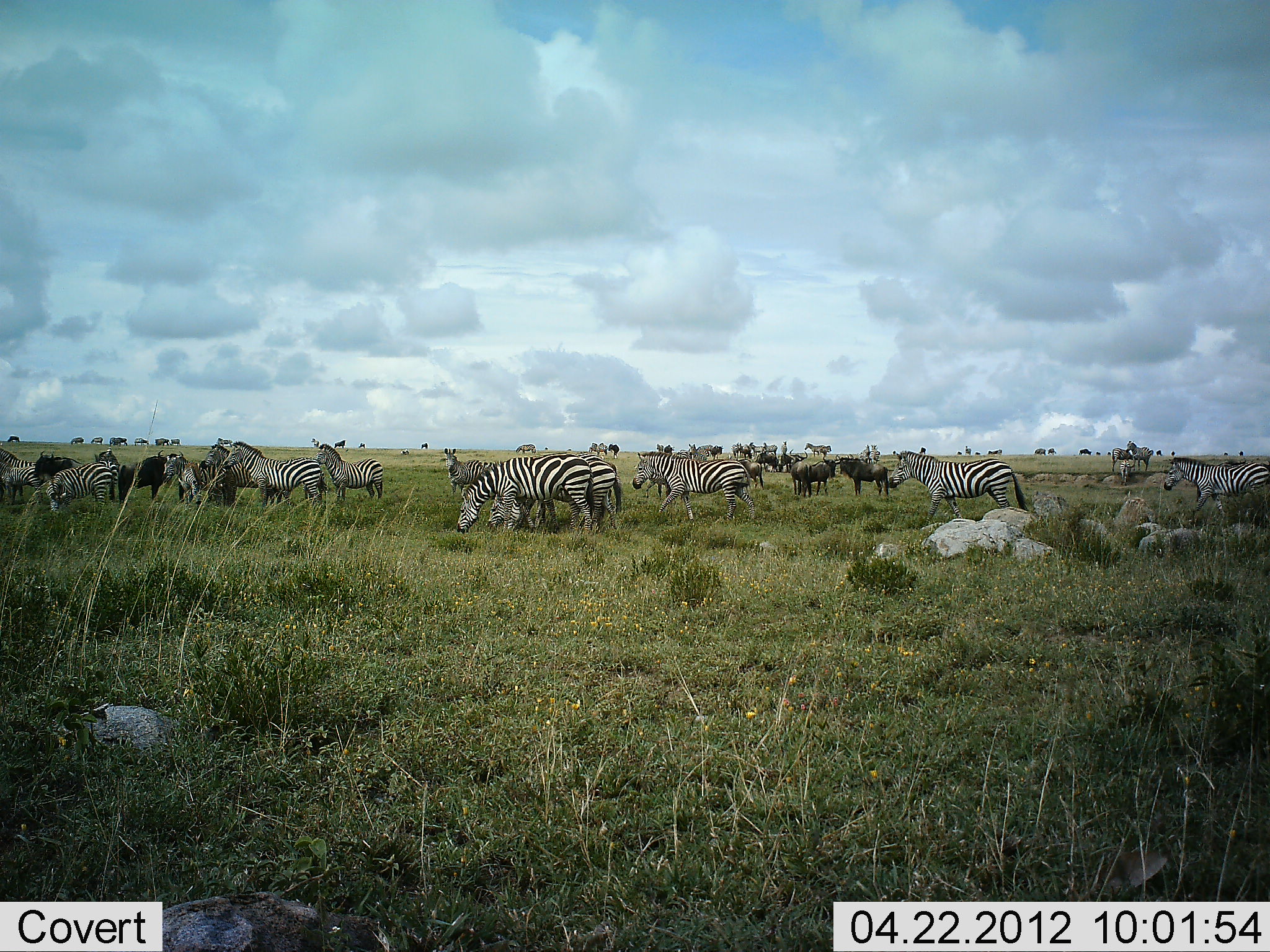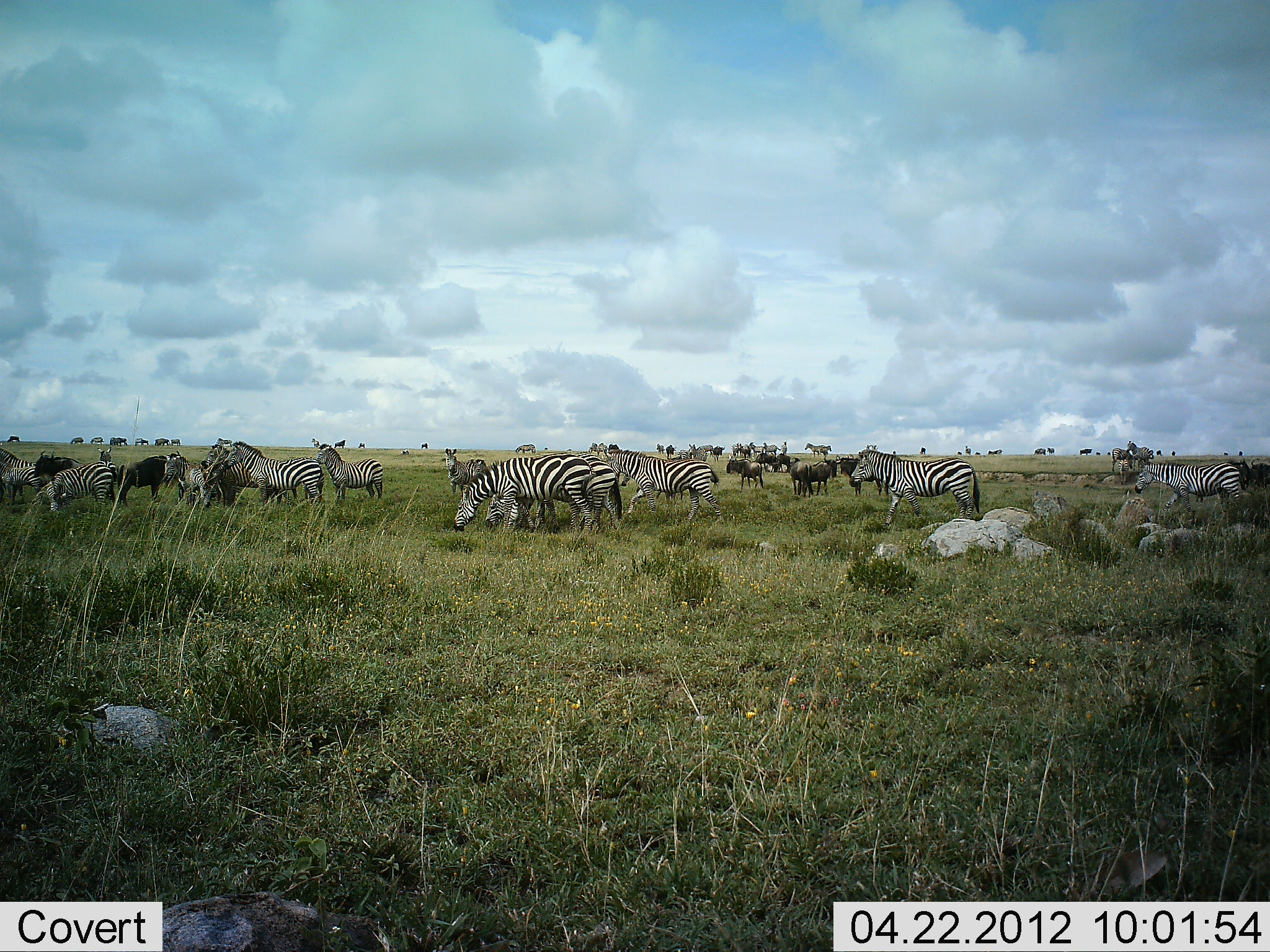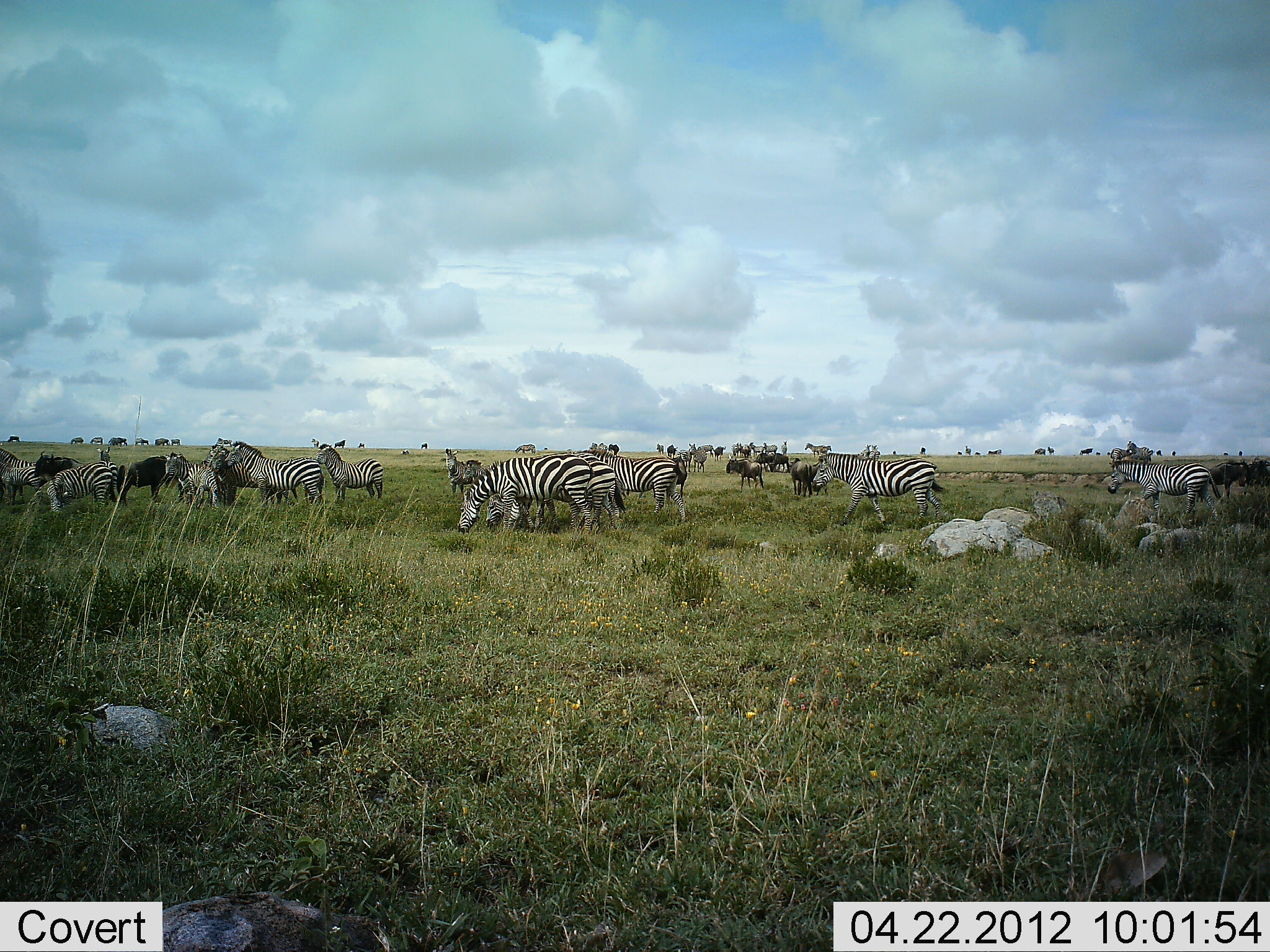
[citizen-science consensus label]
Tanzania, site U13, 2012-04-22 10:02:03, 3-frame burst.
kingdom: Animalia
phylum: Chordata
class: Mammalia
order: Artiodactyla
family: Bovidae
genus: Connochaetes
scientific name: Connochaetes taurinus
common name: blue wildebeest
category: wildebeest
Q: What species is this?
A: Wildebeest (blue wildebeest) (Connochaetes taurinus).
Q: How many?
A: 11-50.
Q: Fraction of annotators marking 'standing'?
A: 75%.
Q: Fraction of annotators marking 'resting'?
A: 0%.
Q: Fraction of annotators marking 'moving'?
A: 33%.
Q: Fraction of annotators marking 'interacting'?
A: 0%.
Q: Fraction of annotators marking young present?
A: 17%.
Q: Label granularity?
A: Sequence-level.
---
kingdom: Animalia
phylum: Chordata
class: Mammalia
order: Perissodactyla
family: Equidae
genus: Equus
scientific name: Equus quagga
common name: plains zebra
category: zebra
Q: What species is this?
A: Zebra (plains zebra) (Equus quagga).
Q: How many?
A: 11-50.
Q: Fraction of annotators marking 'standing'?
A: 59%.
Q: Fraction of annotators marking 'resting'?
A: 0%.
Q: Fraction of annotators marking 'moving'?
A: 82%.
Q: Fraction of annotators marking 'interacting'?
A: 0%.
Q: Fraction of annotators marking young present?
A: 12%.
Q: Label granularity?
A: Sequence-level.